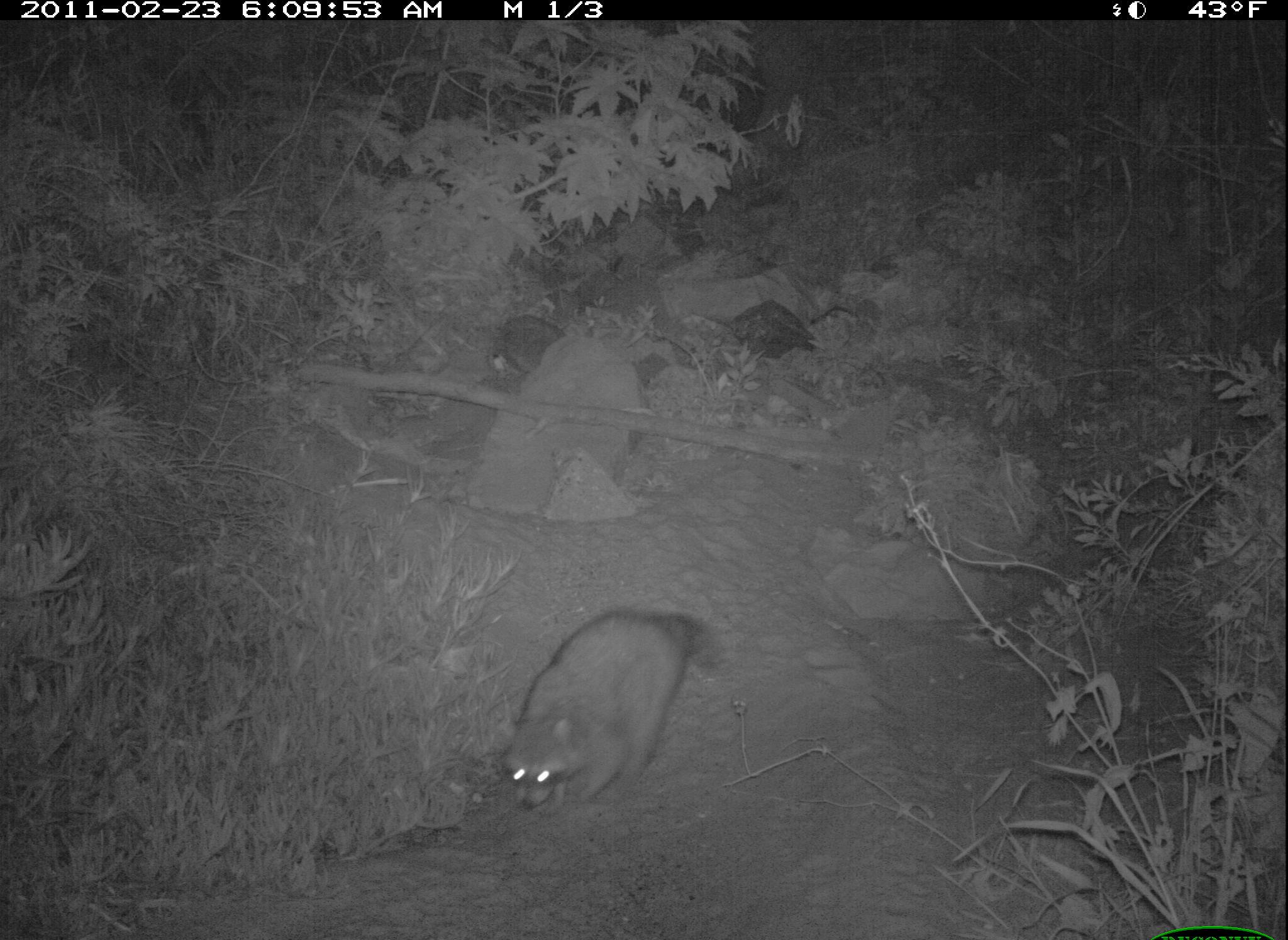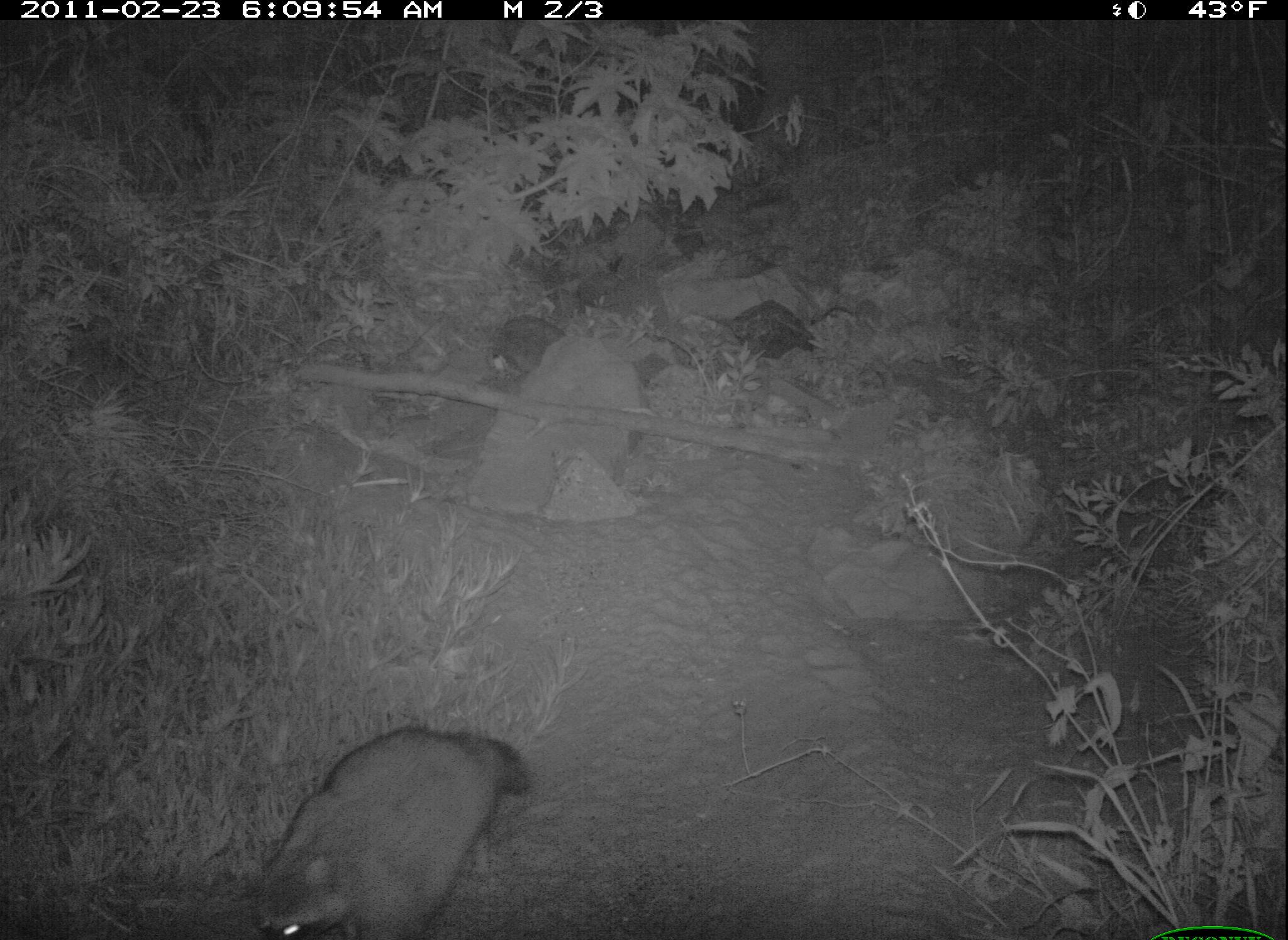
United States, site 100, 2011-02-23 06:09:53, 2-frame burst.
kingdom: Animalia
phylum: Chordata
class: Mammalia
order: Carnivora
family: Procyonidae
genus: Procyon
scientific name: Procyon lotor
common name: raccoon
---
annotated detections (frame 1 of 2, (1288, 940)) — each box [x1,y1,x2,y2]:
raccoon: [494,596,733,825]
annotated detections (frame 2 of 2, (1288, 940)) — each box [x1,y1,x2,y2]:
raccoon: [235,707,546,940]